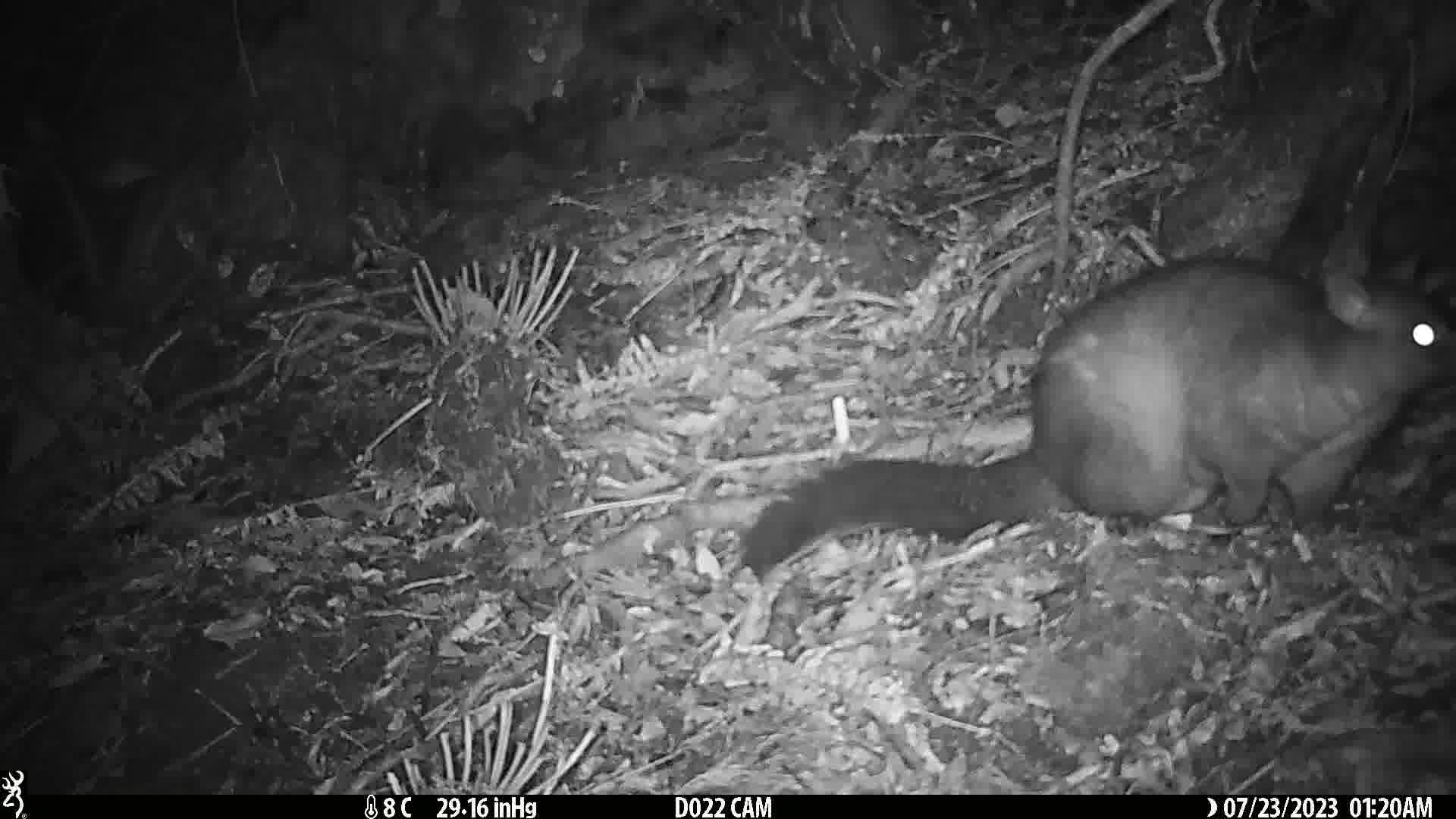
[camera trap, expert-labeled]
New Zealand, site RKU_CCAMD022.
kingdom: Animalia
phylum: Chordata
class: Mammalia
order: Diprotodontia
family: Phalangeridae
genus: Trichosurus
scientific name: Trichosurus vulpecula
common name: common brushtail possum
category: possum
Possum (common brushtail possum) (Trichosurus vulpecula).